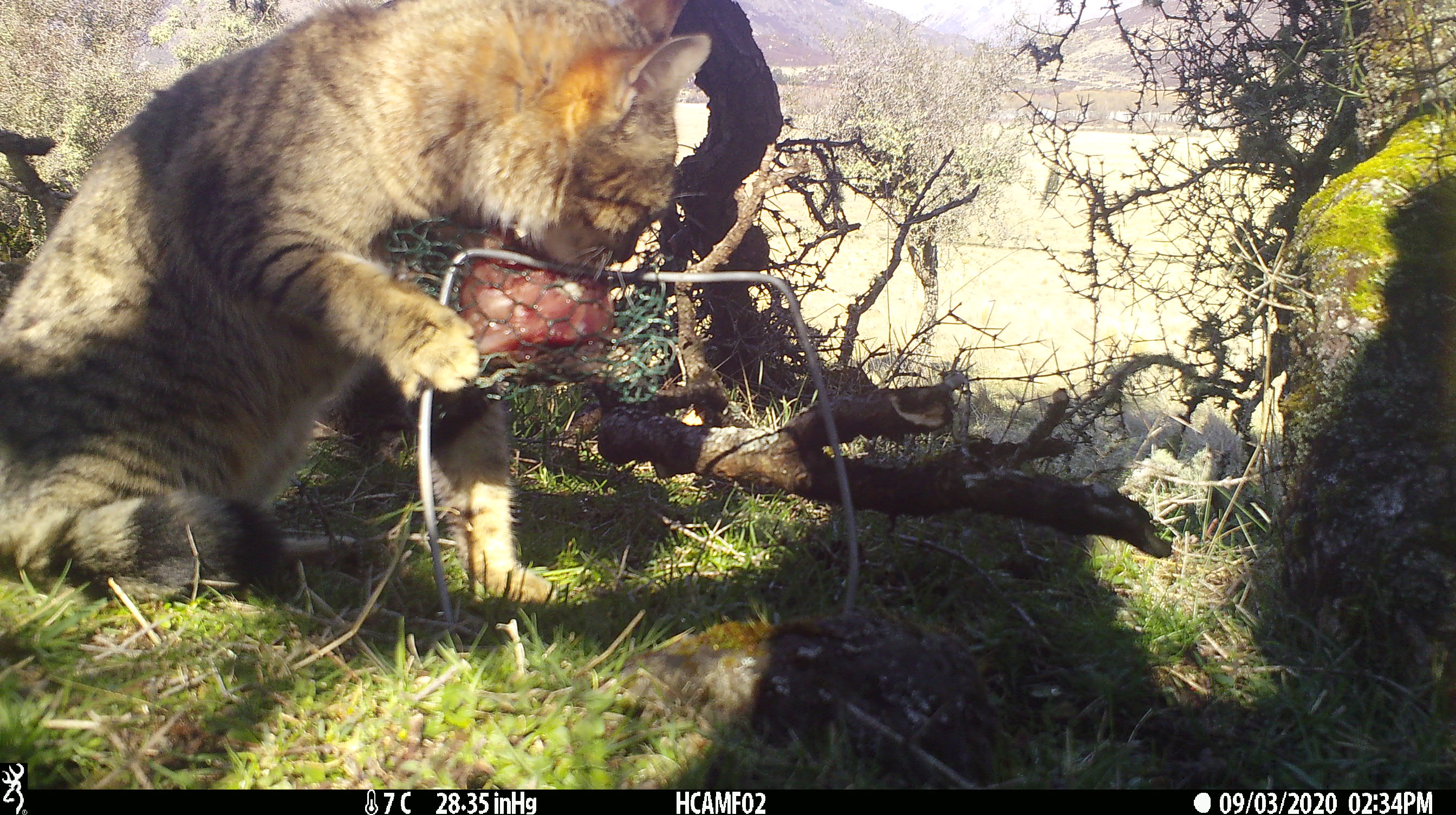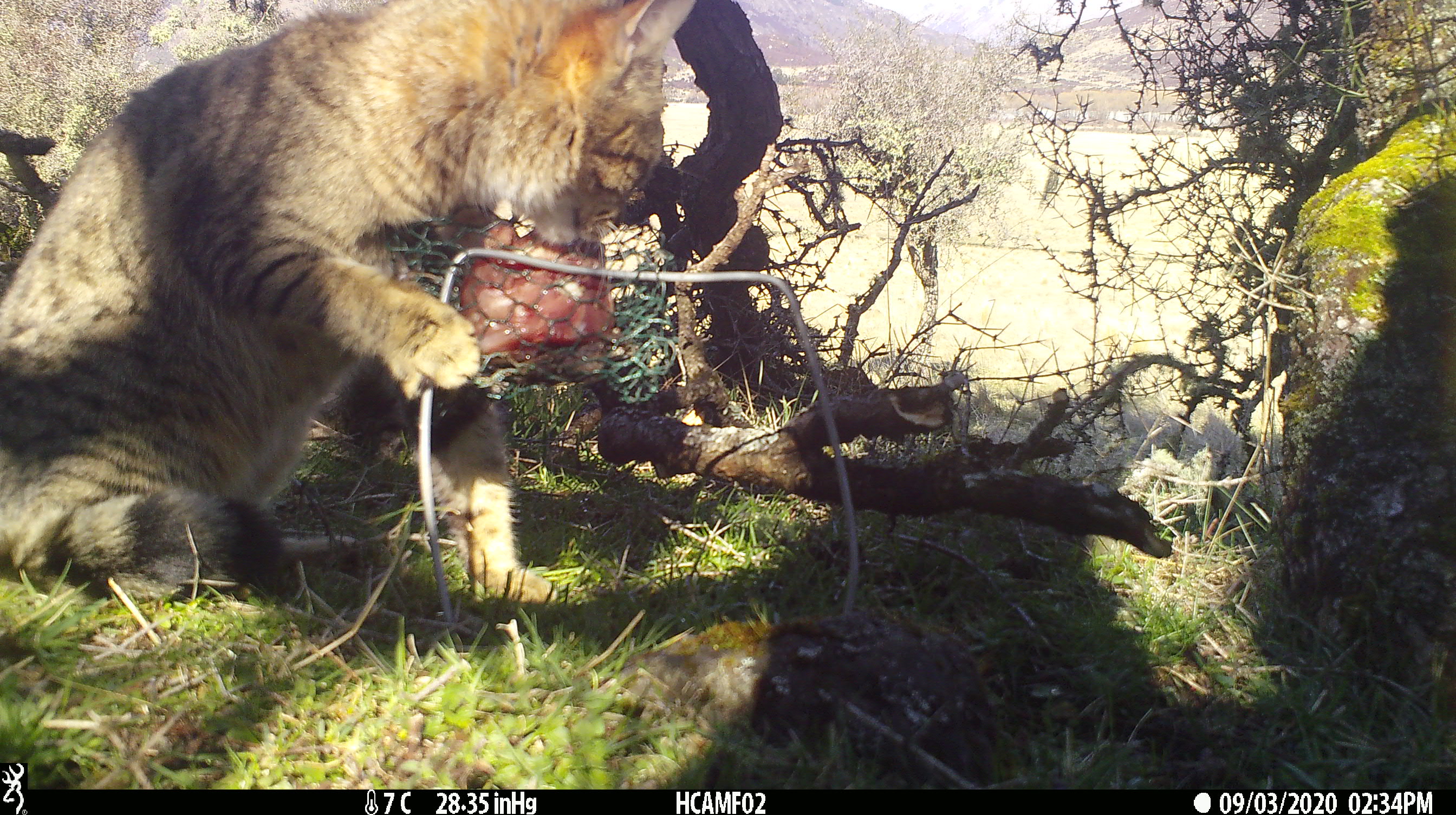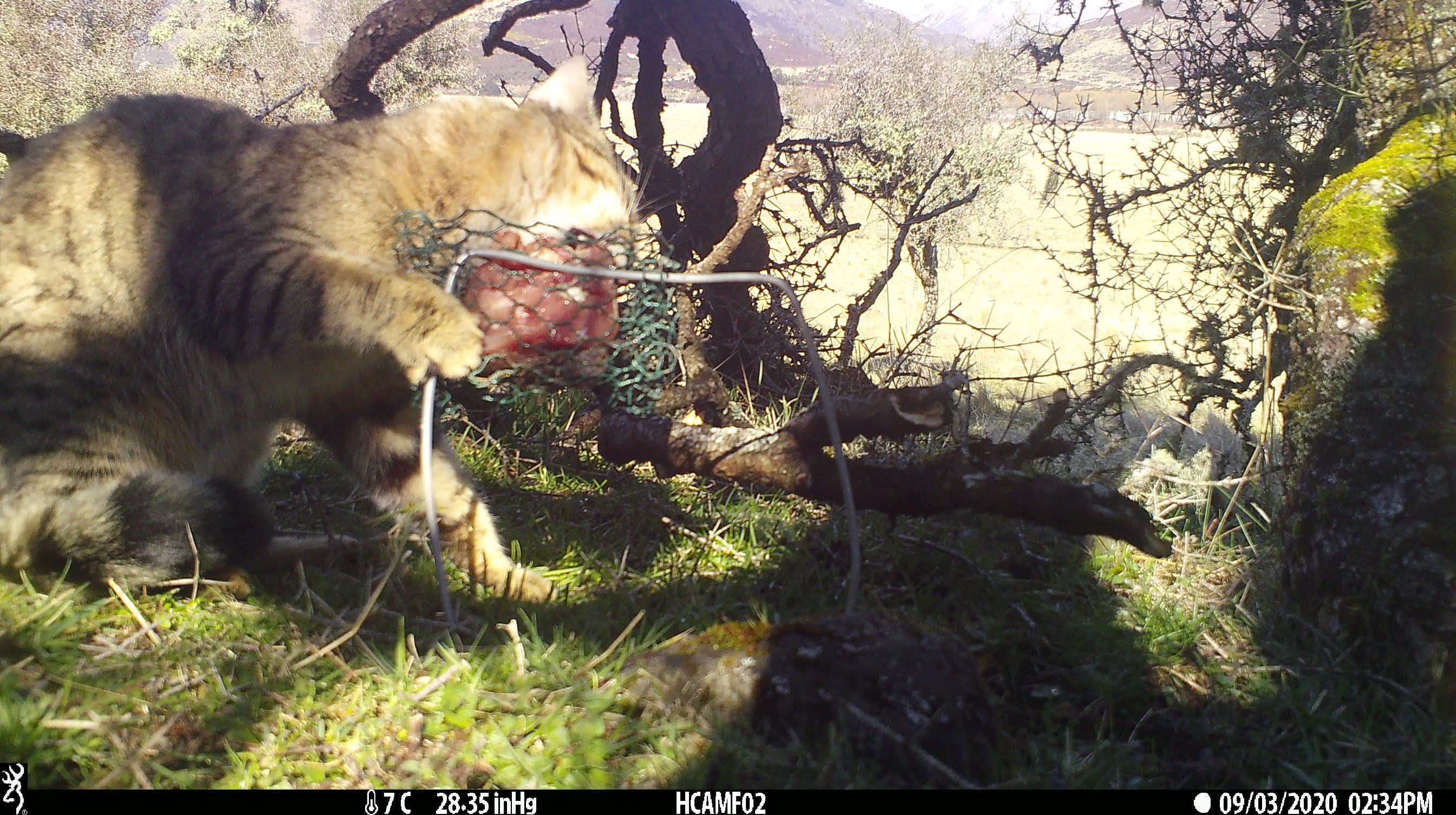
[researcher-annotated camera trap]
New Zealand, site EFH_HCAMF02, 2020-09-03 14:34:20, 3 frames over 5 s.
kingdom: Animalia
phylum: Chordata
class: Mammalia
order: Carnivora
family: Felidae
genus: Felis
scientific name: Felis catus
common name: domestic cat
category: cat